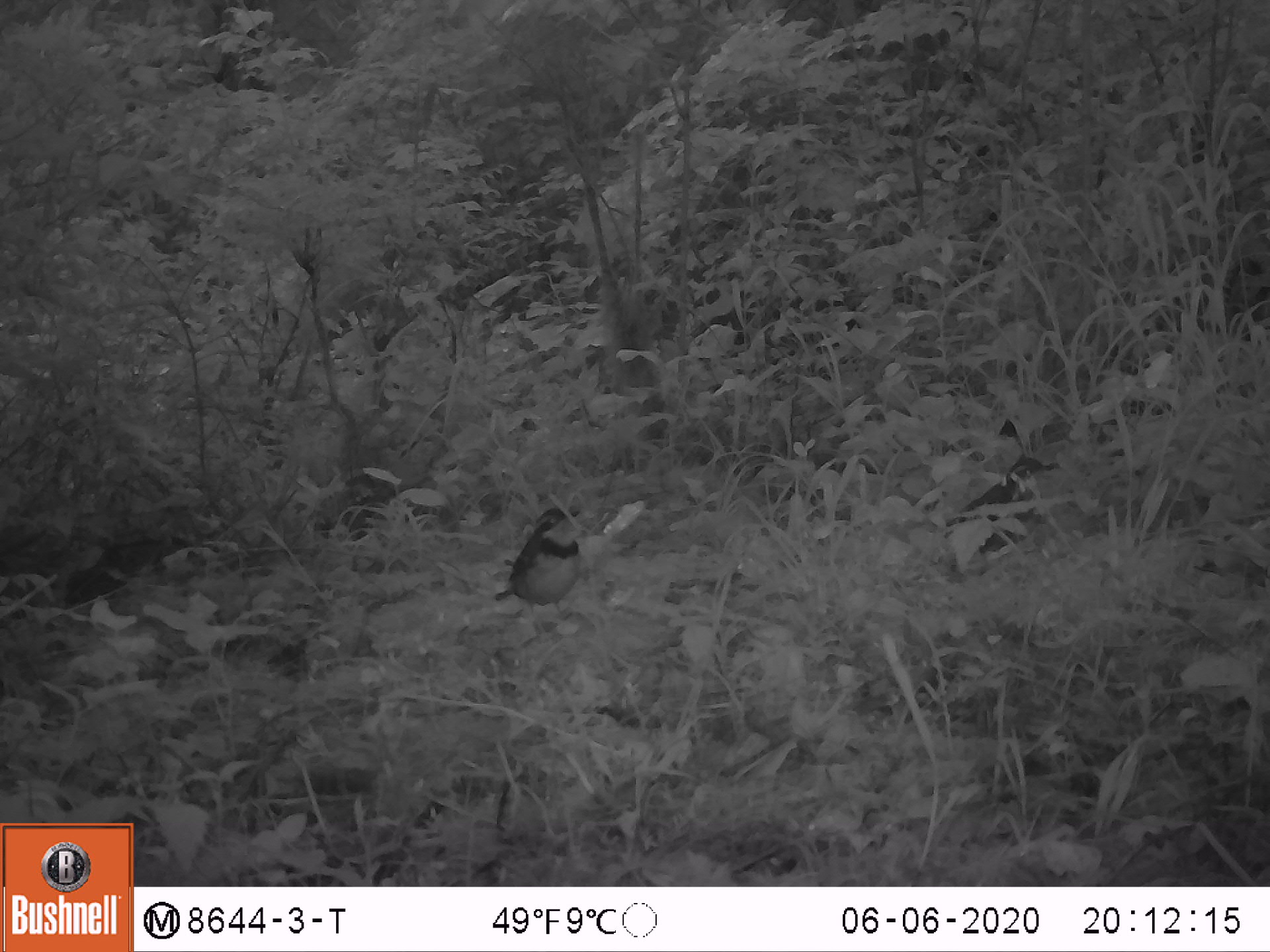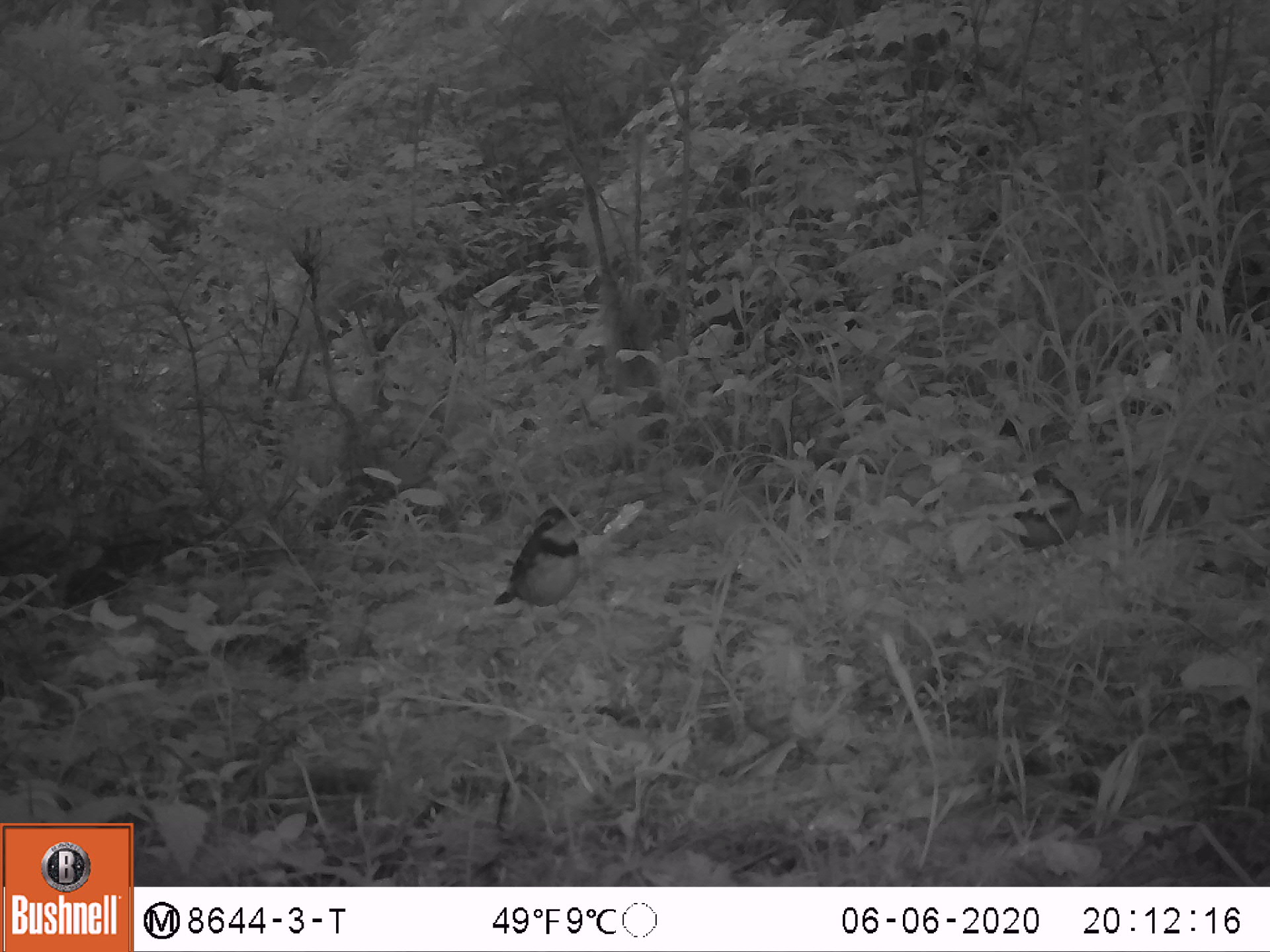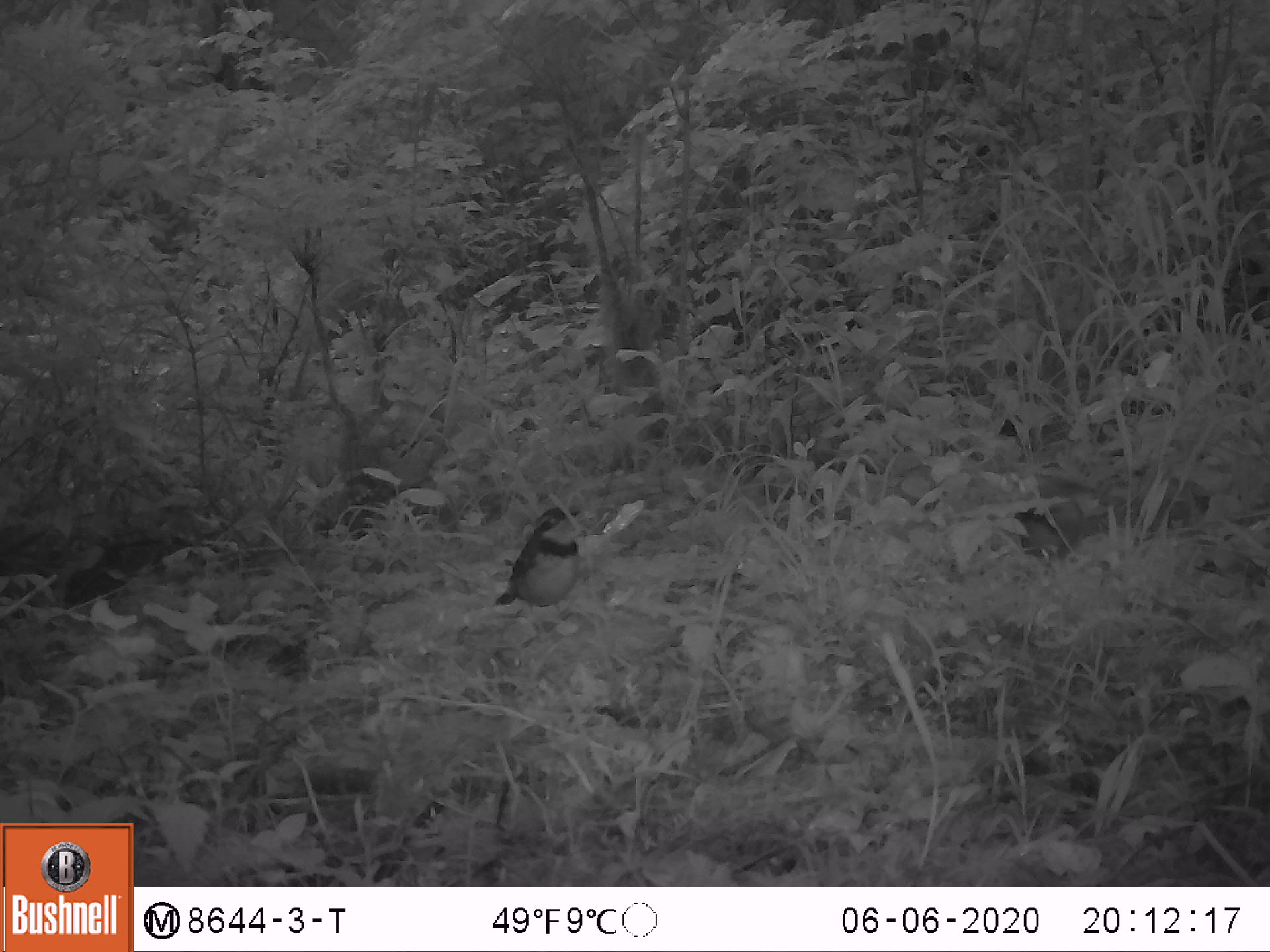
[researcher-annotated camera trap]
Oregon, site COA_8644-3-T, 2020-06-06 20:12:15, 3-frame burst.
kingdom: Animalia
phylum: Chordata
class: Aves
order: Passeriformes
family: Turdidae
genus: Ixoreus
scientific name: Ixoreus naevius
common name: varied thrush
Varied thrush (Ixoreus naevius).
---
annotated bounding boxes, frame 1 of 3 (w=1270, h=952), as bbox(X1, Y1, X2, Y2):
varied thrush: bbox(487, 502, 583, 626); bbox(946, 453, 1053, 557)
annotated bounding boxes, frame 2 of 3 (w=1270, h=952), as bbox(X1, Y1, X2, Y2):
varied thrush: bbox(498, 498, 583, 614); bbox(1005, 464, 1085, 557)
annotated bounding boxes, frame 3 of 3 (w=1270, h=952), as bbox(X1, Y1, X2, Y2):
varied thrush: bbox(490, 501, 583, 619); bbox(1015, 493, 1089, 568)